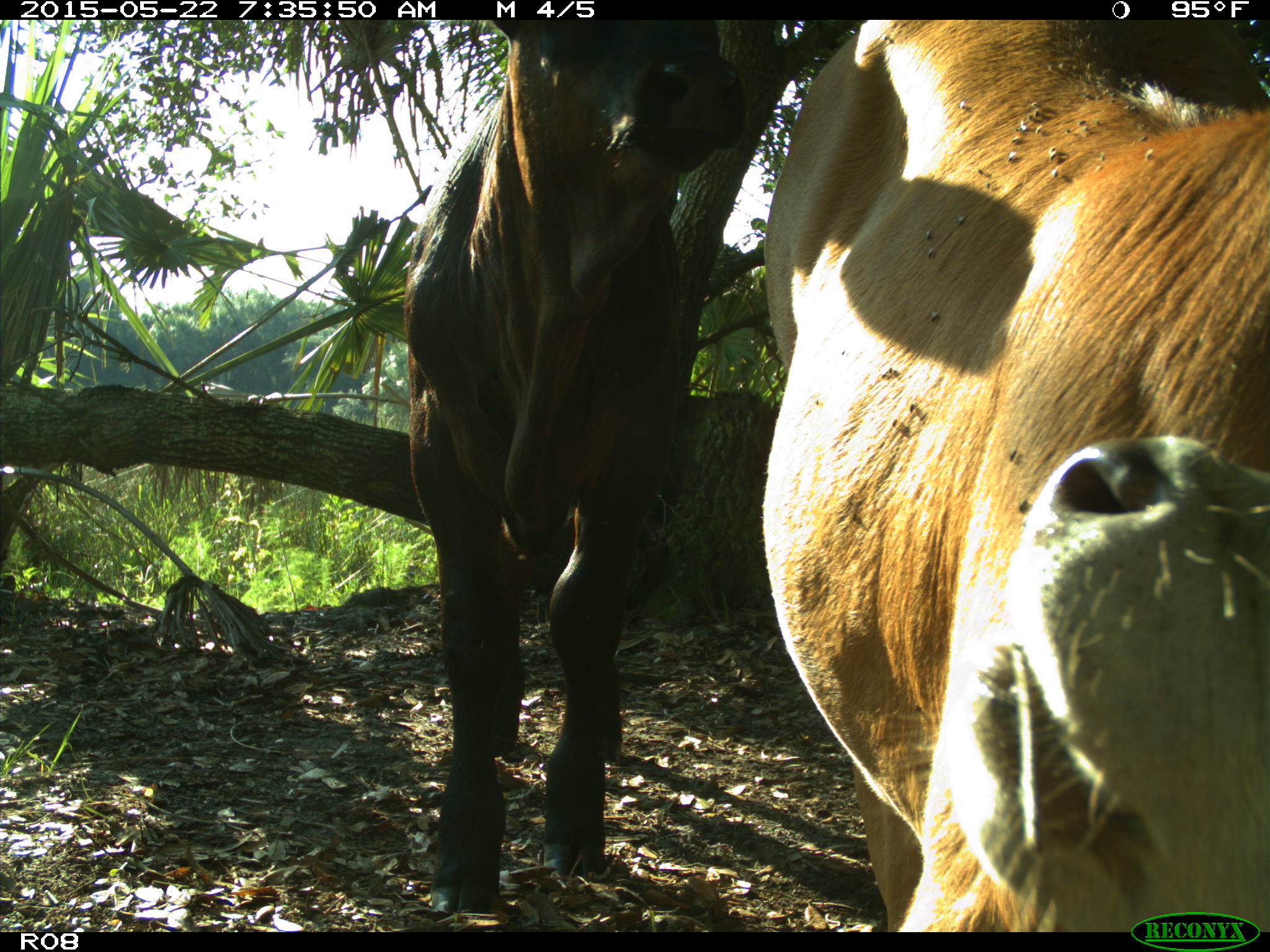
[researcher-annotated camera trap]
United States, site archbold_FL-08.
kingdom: Animalia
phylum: Chordata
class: Mammalia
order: Artiodactyla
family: Bovidae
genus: Bos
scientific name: Bos taurus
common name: domestic cow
Bos taurus (domestic cow).